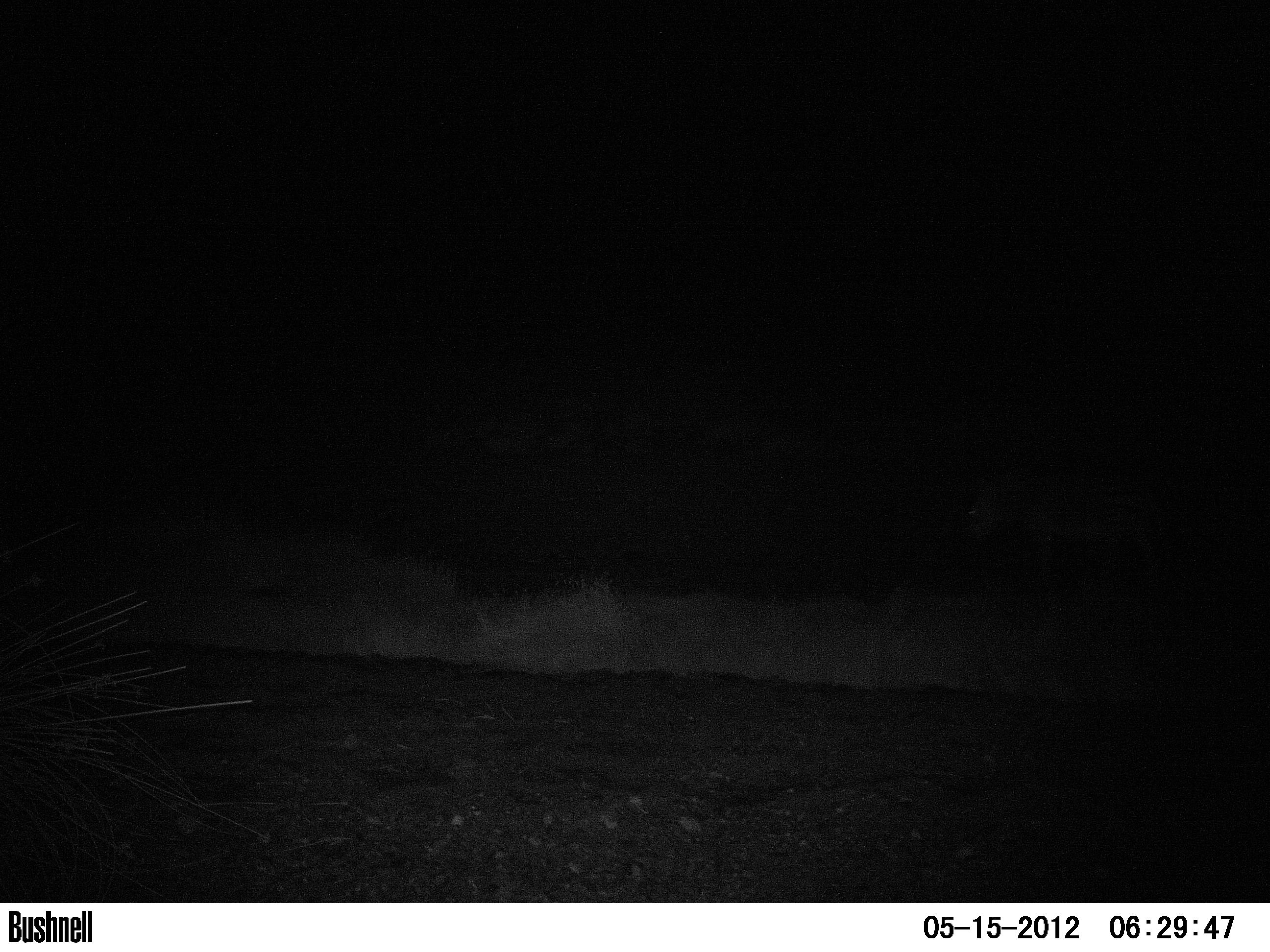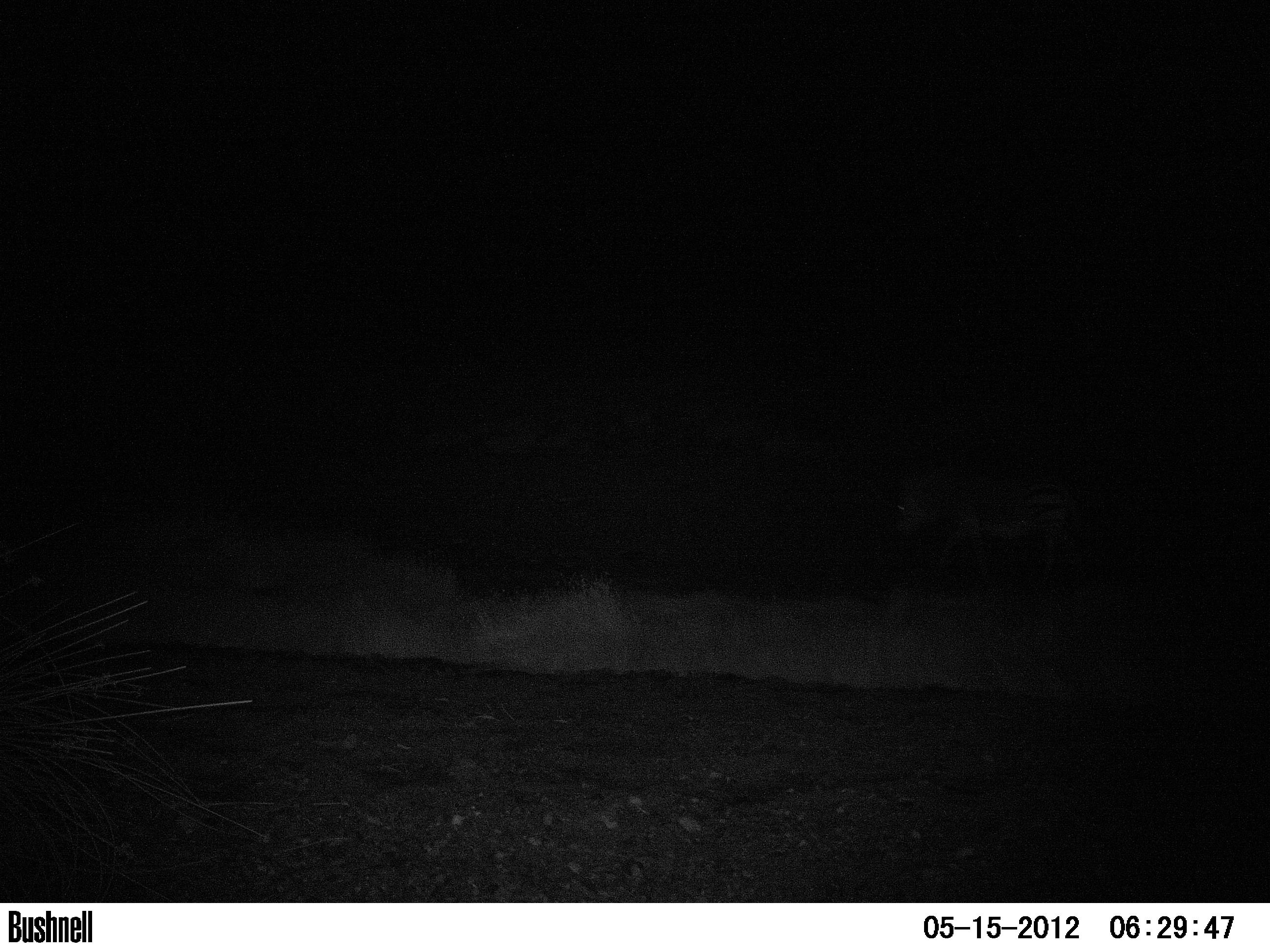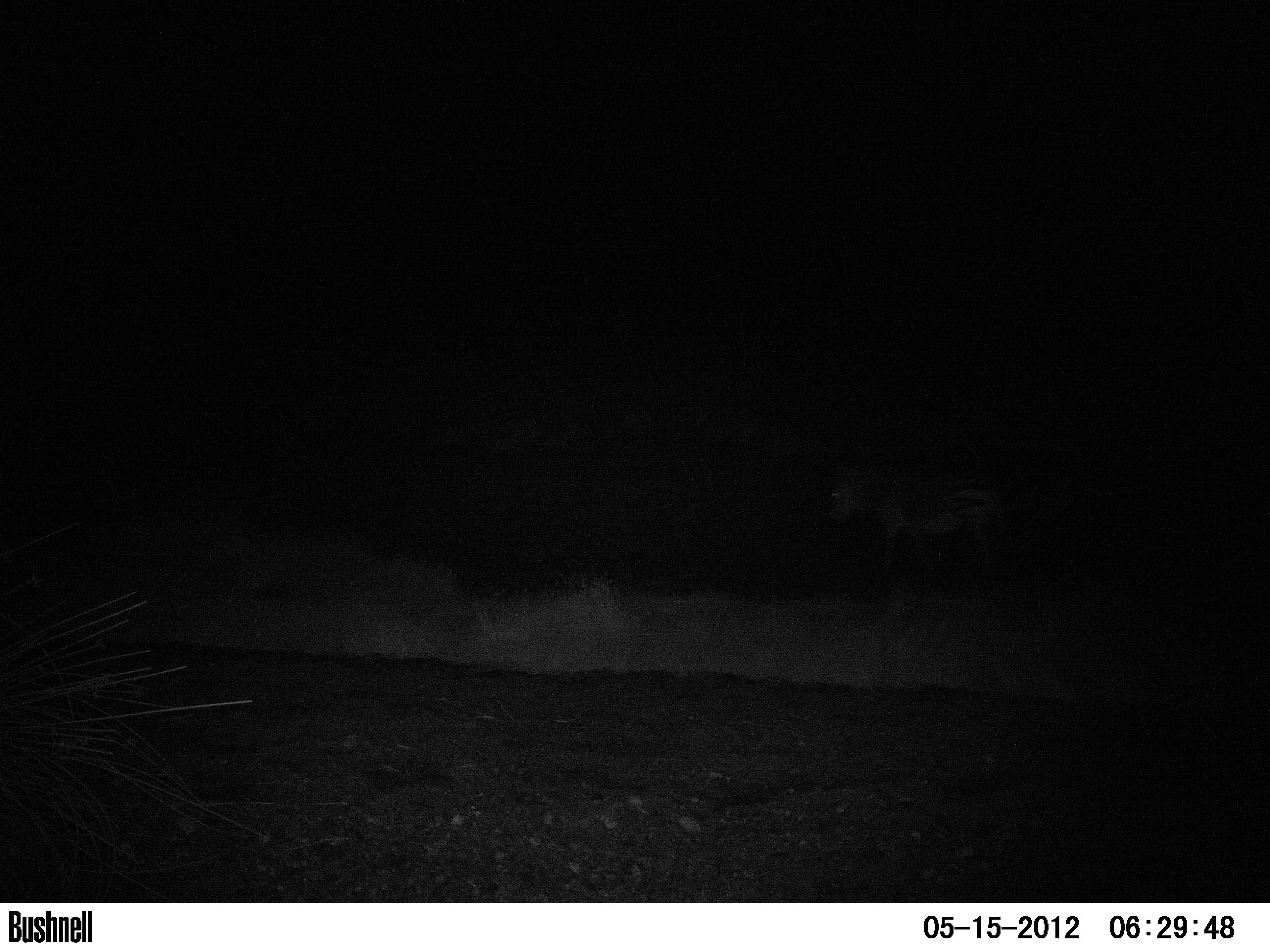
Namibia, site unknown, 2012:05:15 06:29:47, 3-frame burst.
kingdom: Animalia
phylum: Chordata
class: Mammalia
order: Perissodactyla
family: Equidae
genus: Equus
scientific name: Equus zebra hartmannae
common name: hartmann's mountain zebra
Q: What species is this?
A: Equus zebra hartmannae (hartmann's mountain zebra).